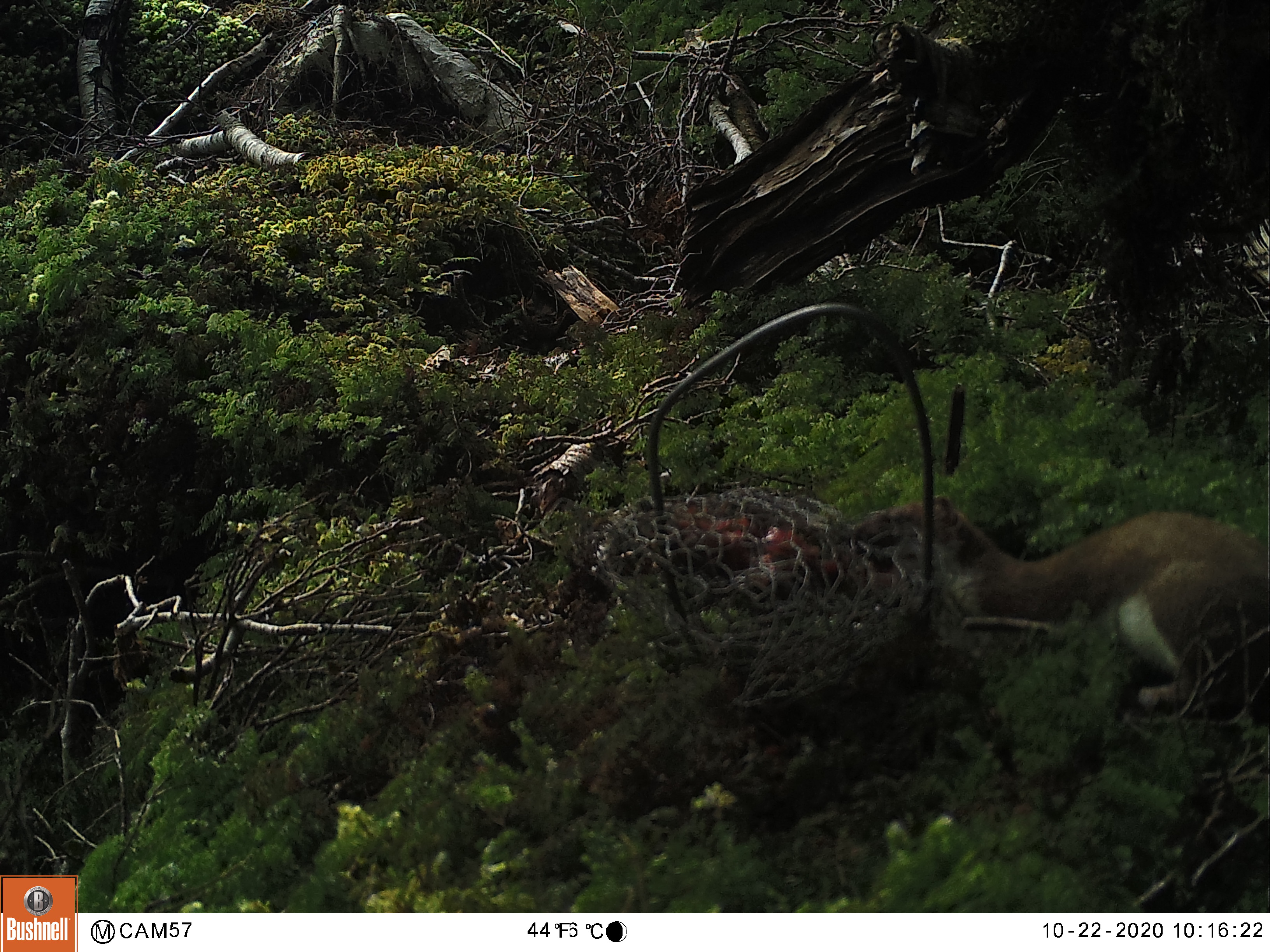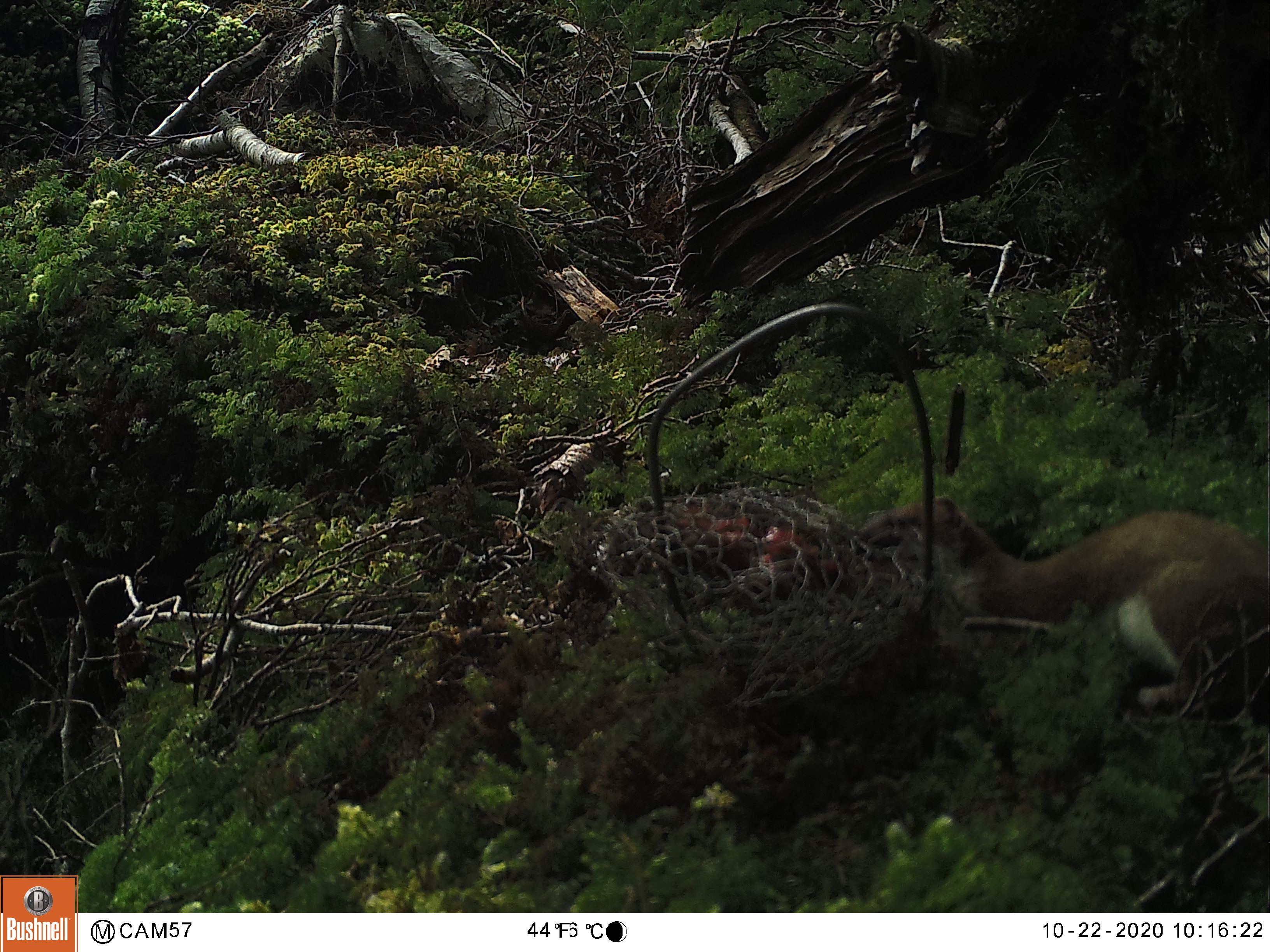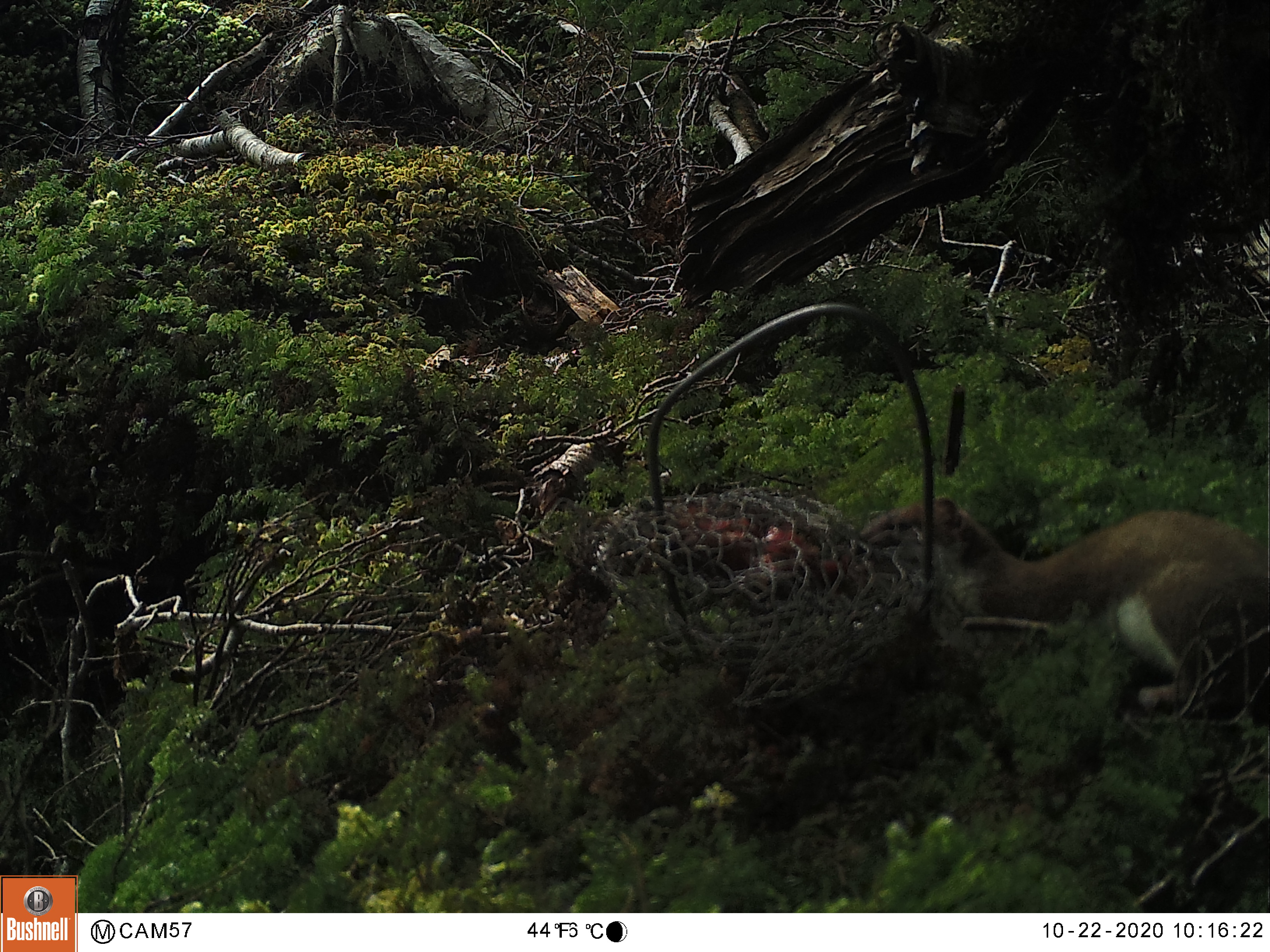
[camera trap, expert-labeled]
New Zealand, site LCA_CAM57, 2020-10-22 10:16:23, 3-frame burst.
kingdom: Animalia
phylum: Chordata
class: Mammalia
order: Carnivora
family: Mustelidae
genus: Mustela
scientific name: Mustela erminea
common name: stoat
Stoat (Mustela erminea).